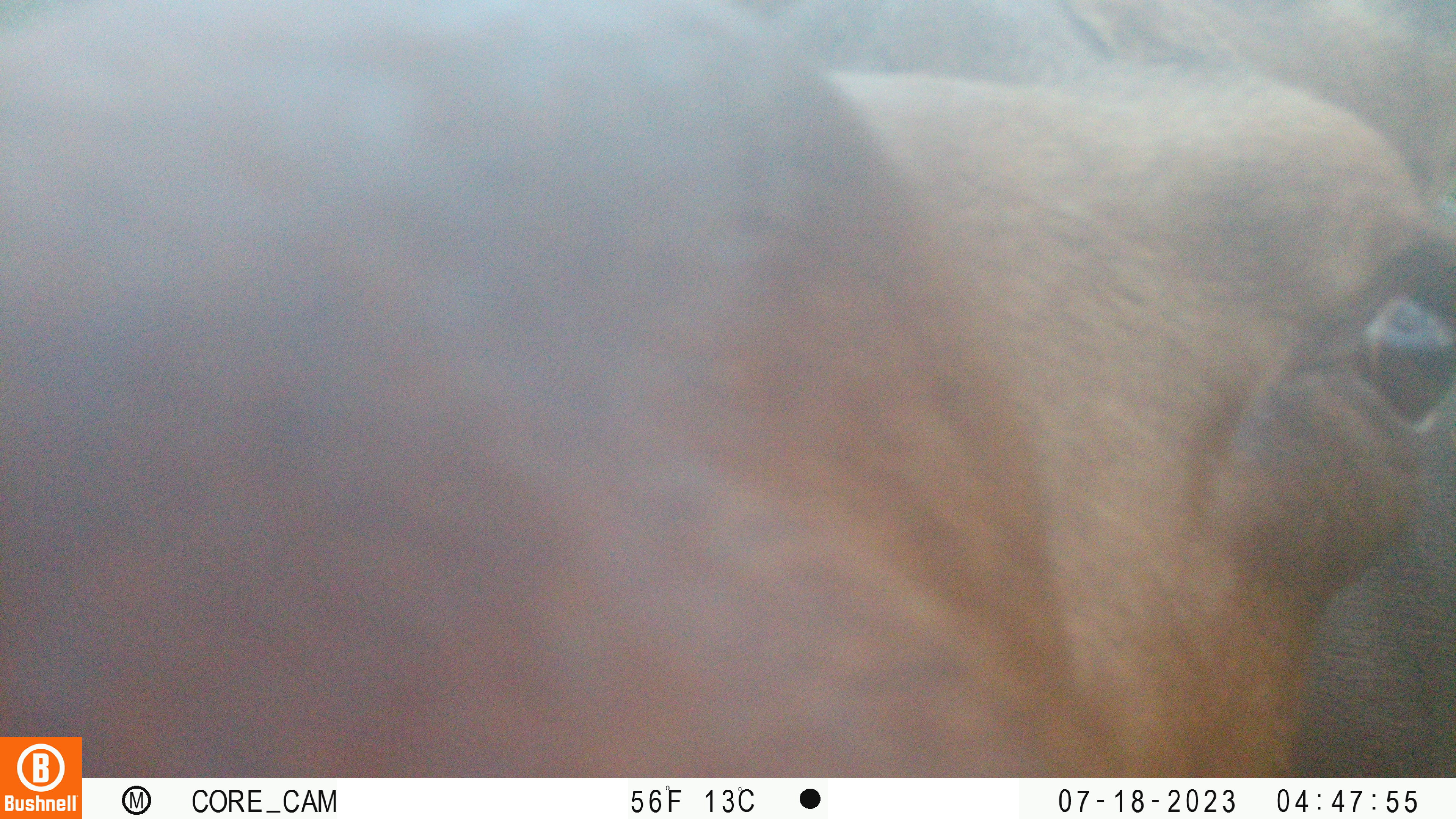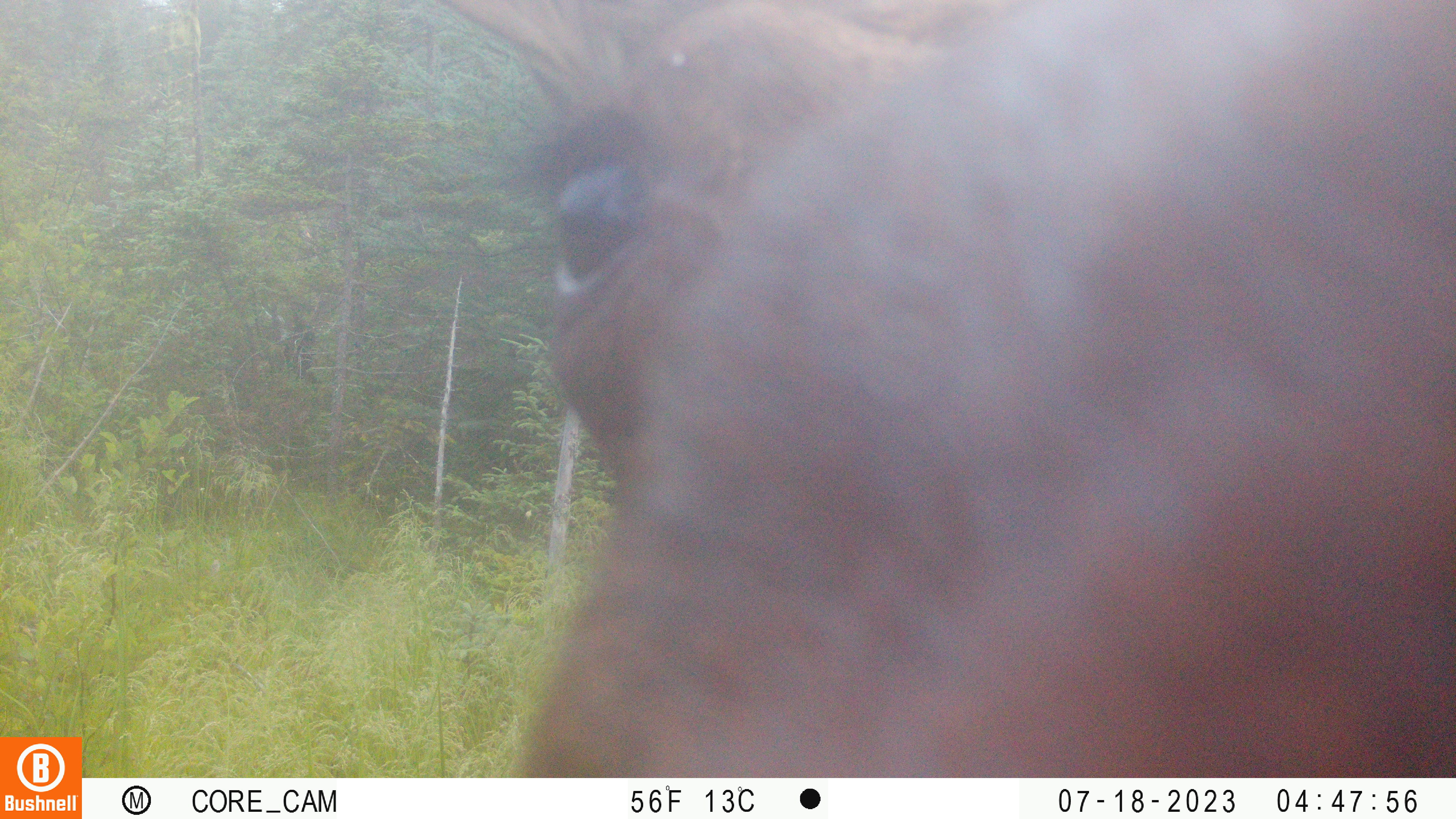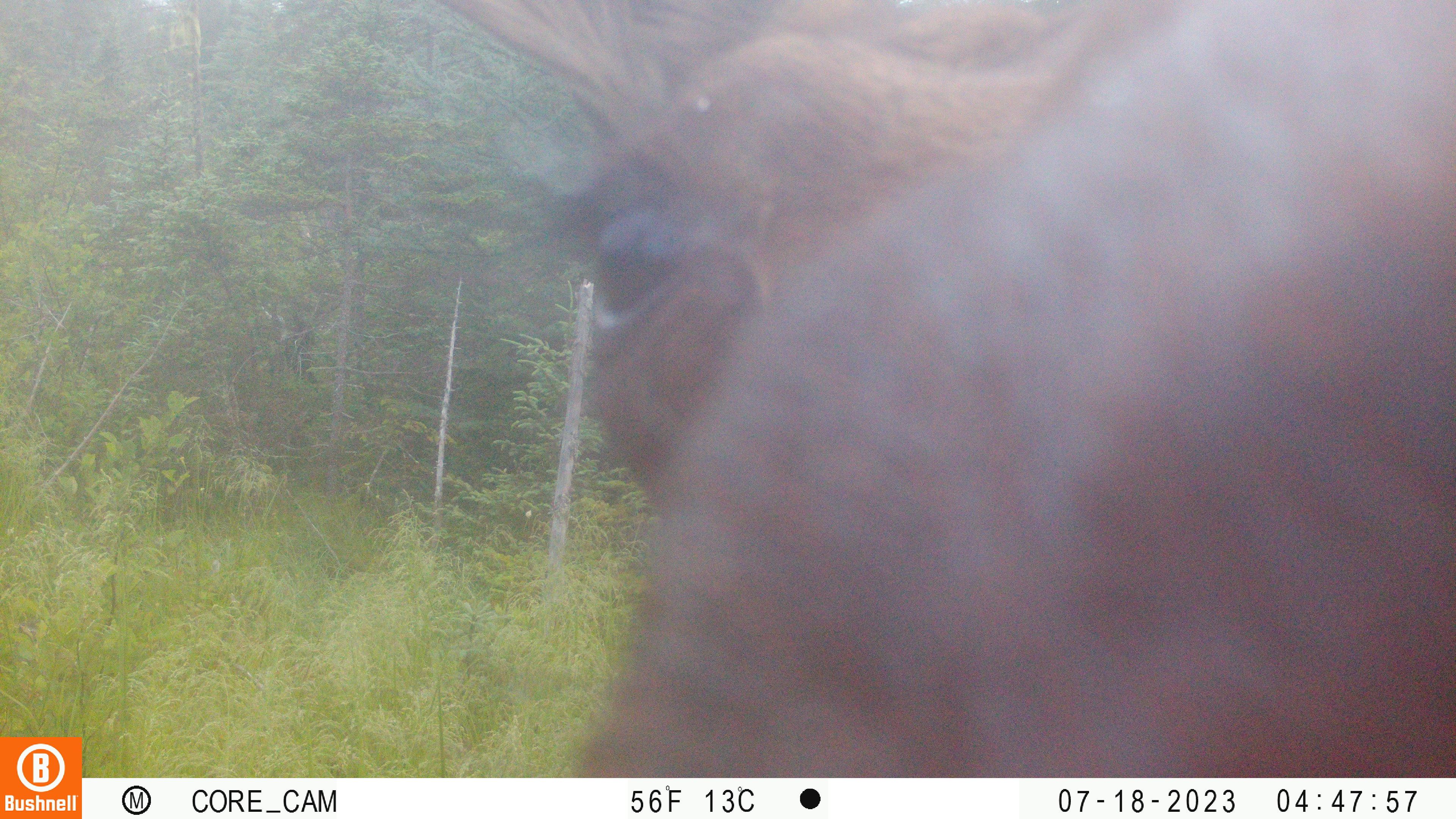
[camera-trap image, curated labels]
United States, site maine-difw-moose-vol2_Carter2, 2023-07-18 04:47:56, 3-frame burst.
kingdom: Animalia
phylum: Chordata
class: Mammalia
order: Artiodactyla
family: Cervidae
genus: Alces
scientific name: Alces alces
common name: moose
Moose (Alces alces).